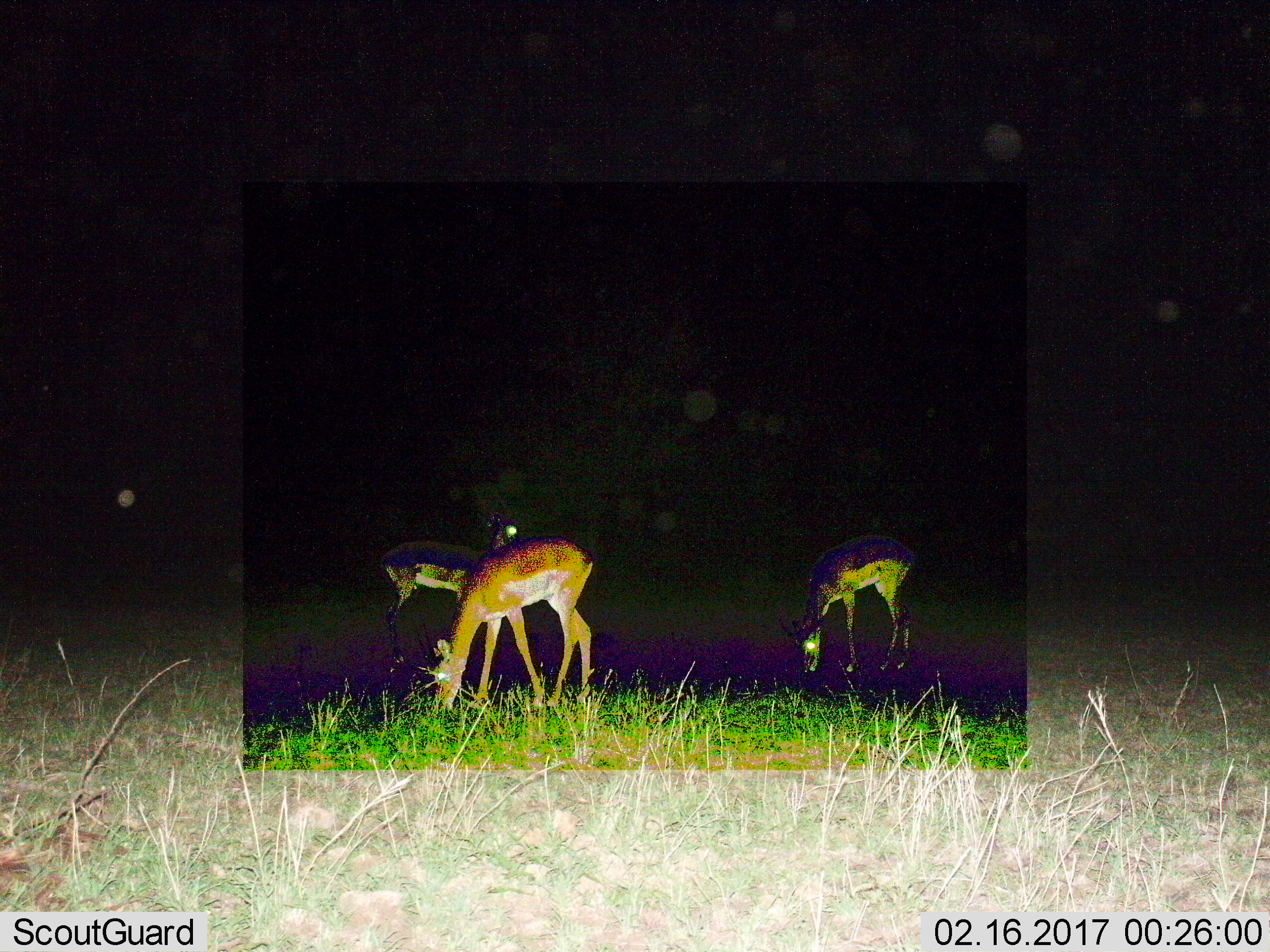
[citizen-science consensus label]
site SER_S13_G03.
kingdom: Animalia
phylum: Chordata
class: Mammalia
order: Artiodactyla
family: Bovidae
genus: Redunca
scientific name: Redunca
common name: reedbuck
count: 3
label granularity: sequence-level